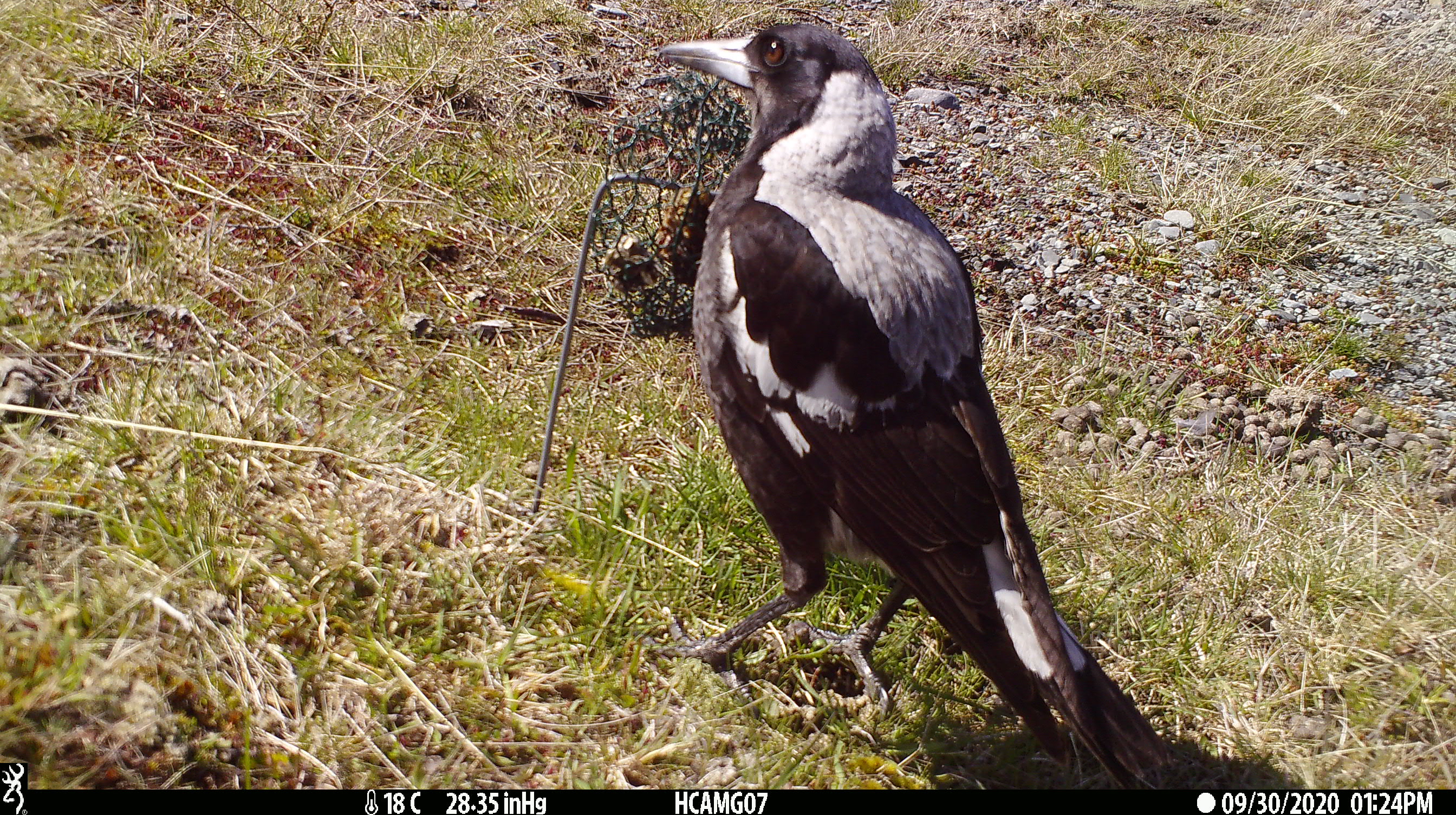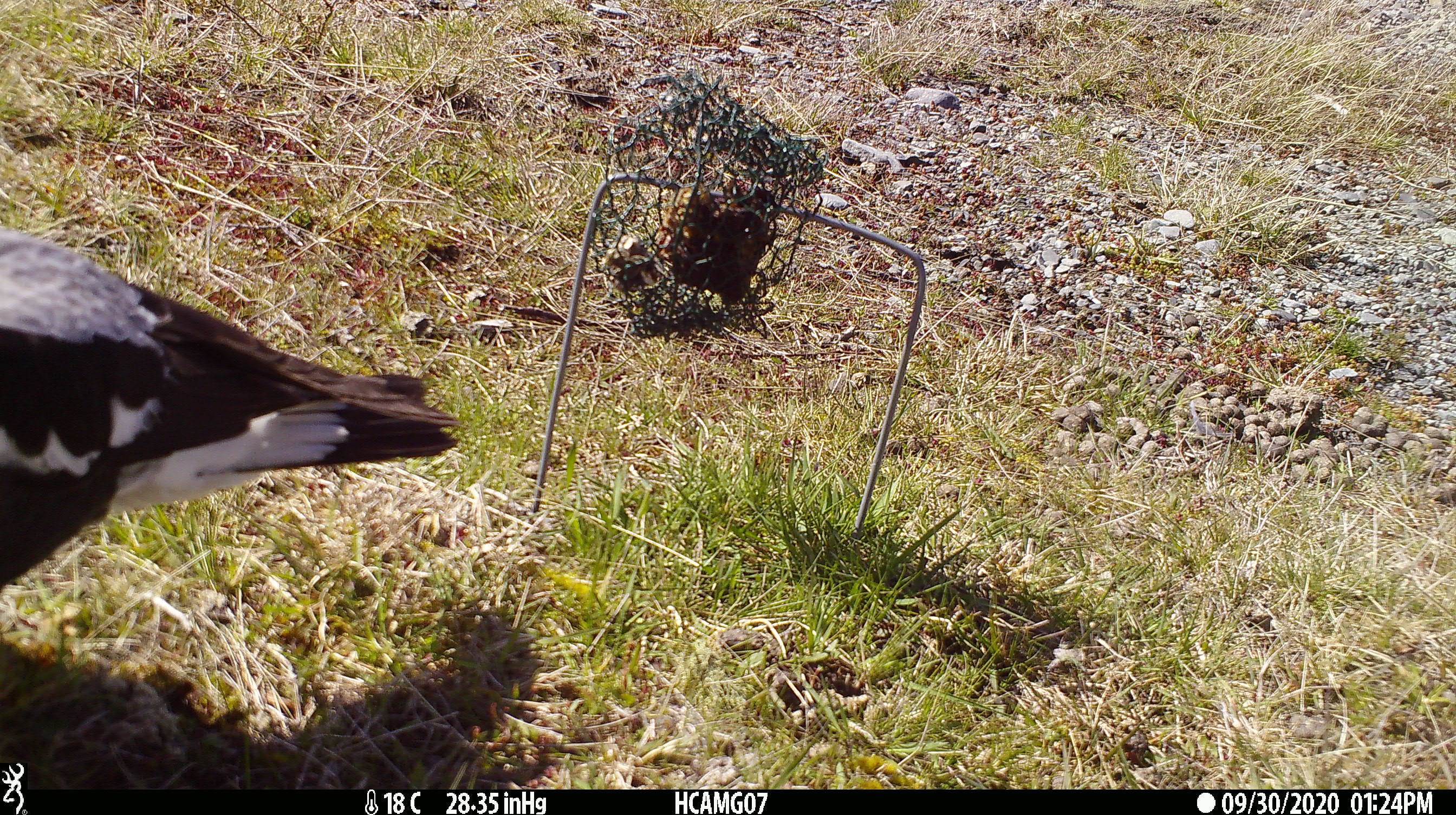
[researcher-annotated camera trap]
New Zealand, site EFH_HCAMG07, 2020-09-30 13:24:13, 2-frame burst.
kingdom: Animalia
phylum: Chordata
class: Aves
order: Passeriformes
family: Artamidae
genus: Gymnorhina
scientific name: Gymnorhina tibicen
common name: australian magpie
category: magpie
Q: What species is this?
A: Magpie (australian magpie) (Gymnorhina tibicen).